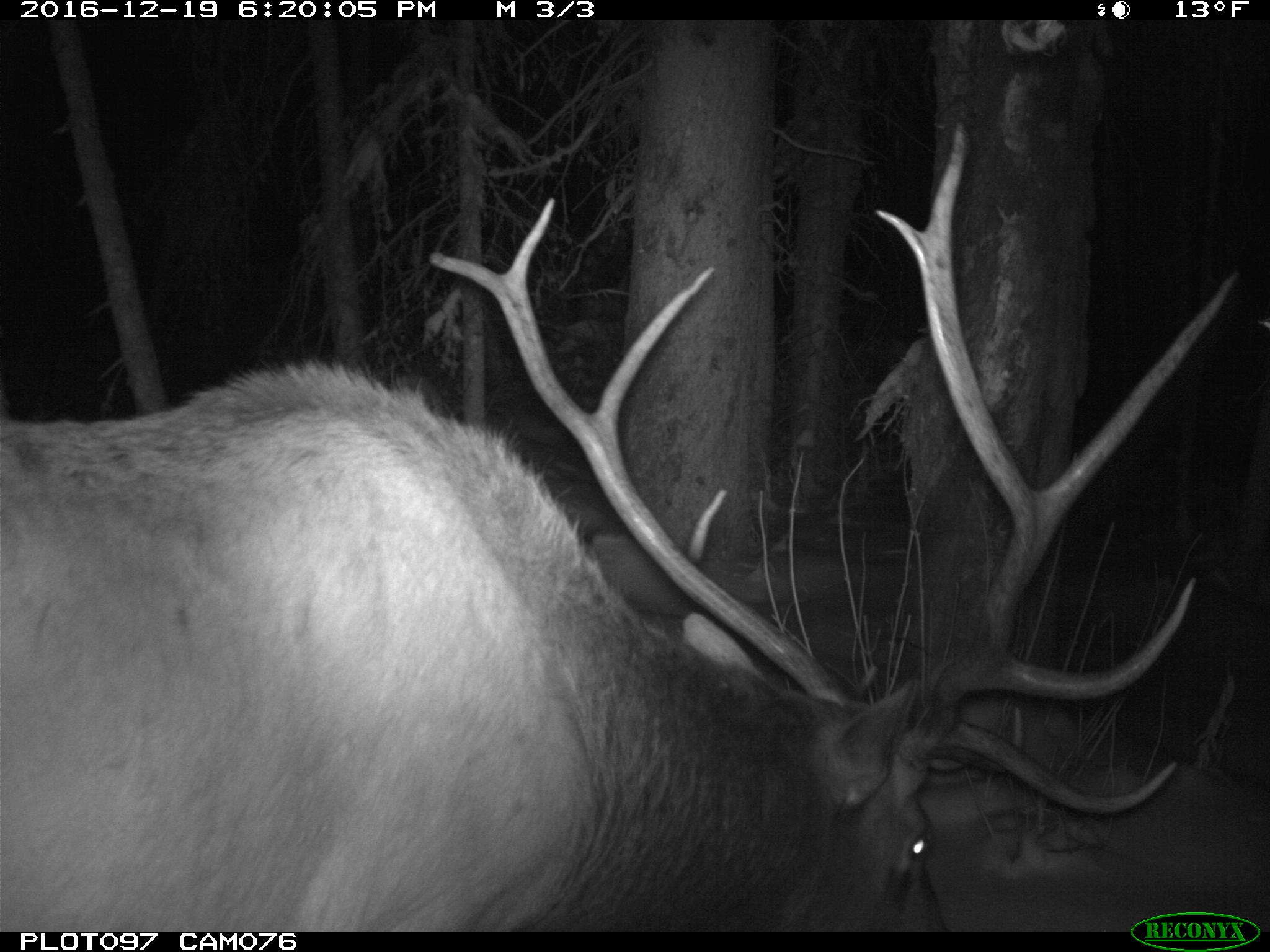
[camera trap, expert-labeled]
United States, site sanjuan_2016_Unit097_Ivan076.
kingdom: Animalia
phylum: Chordata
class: Mammalia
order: Artiodactyla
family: Cervidae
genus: Cervus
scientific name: Cervus elaphus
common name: red deer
Cervus elaphus (red deer).